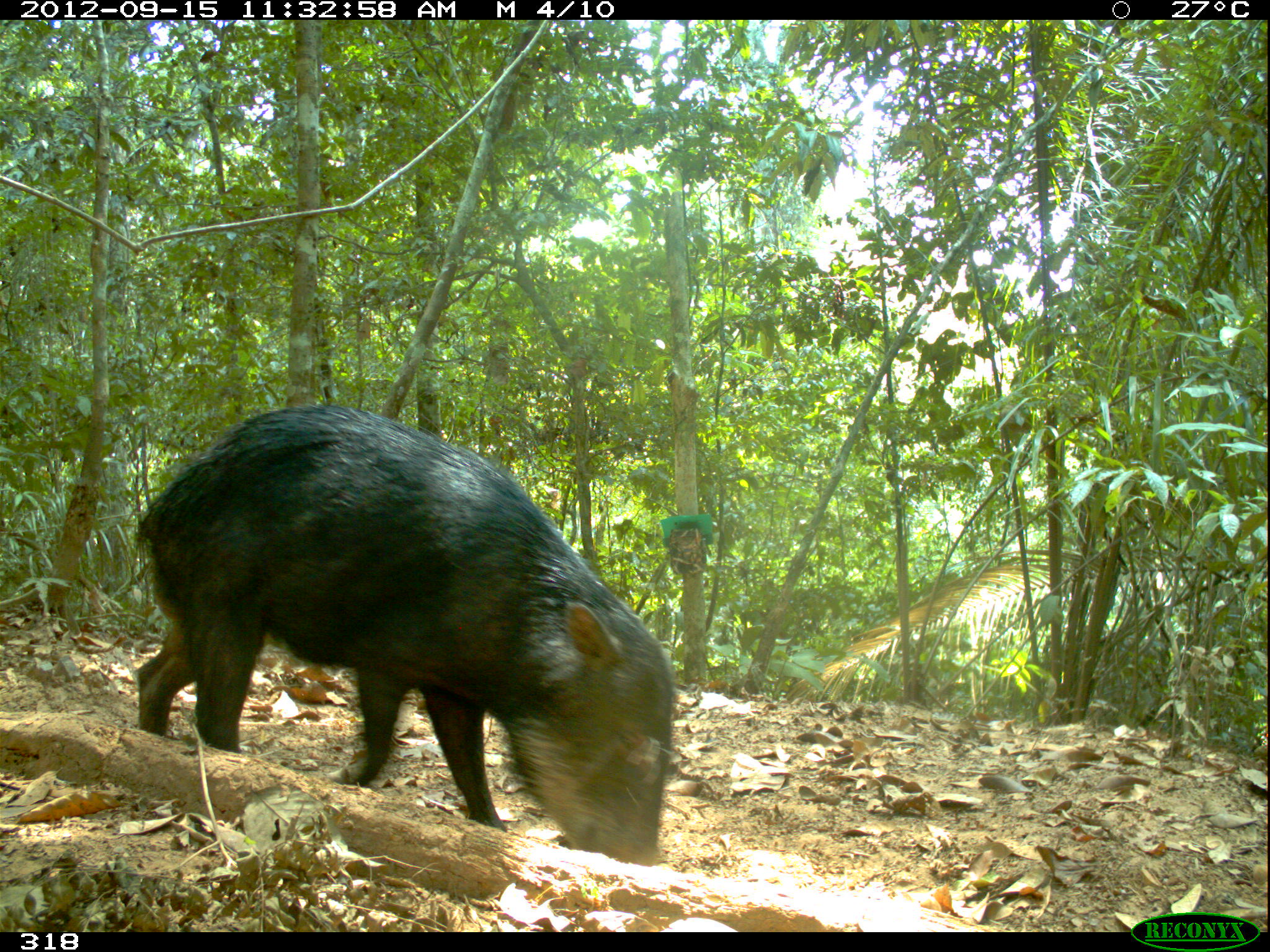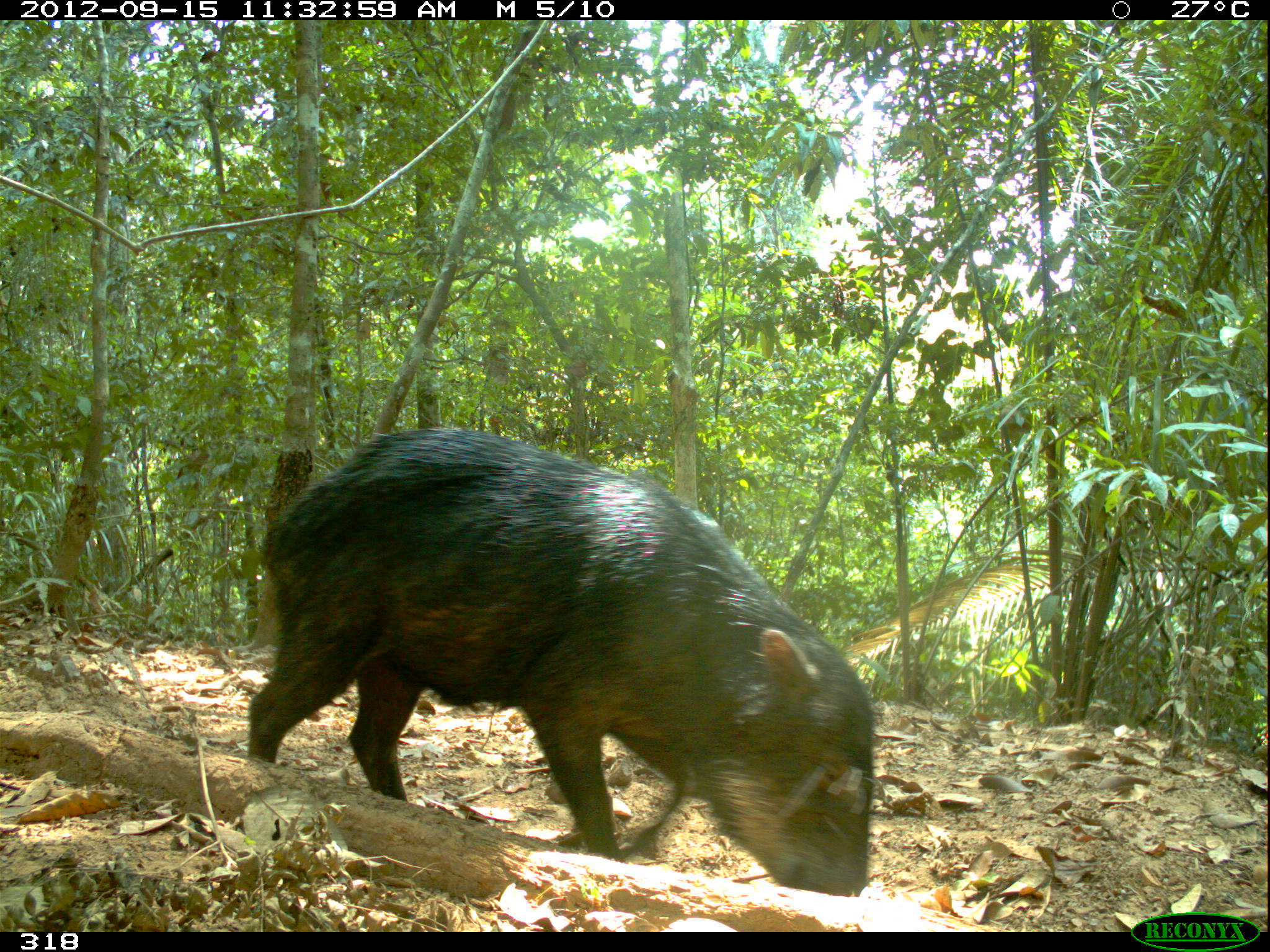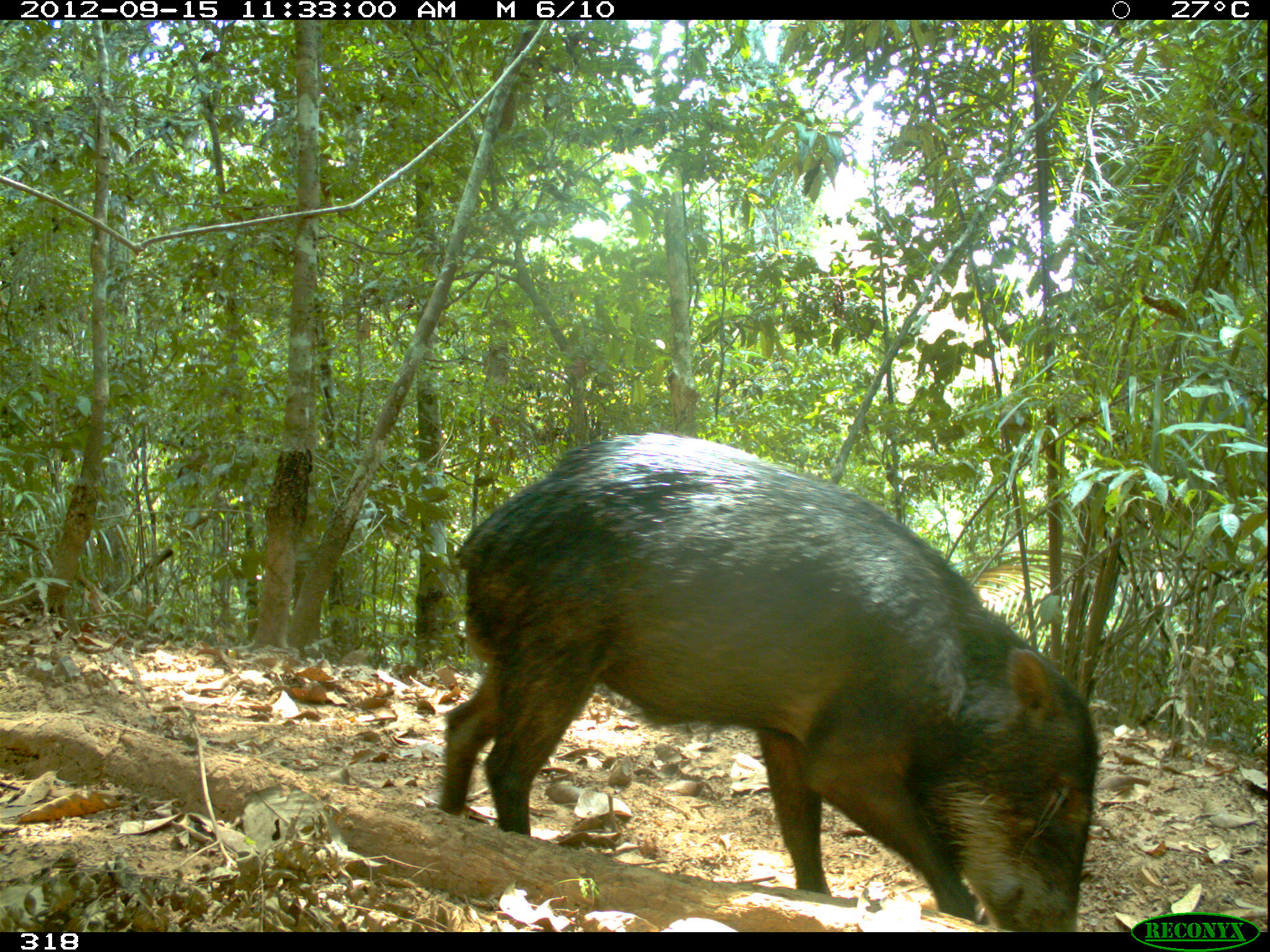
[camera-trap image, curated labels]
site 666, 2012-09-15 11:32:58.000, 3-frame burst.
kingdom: Animalia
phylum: Chordata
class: Mammalia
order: Artiodactyla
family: Tayassuidae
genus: Tayassu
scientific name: Tayassu pecari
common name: white-lipped peccary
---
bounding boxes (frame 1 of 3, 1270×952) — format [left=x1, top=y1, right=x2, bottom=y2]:
tayassu pecari: [left=131, top=403, right=671, bottom=866]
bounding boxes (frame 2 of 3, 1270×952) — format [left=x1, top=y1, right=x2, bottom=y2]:
tayassu pecari: [left=242, top=425, right=876, bottom=896]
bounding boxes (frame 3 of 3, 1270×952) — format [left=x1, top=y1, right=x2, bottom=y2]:
tayassu pecari: [left=436, top=425, right=1100, bottom=932]